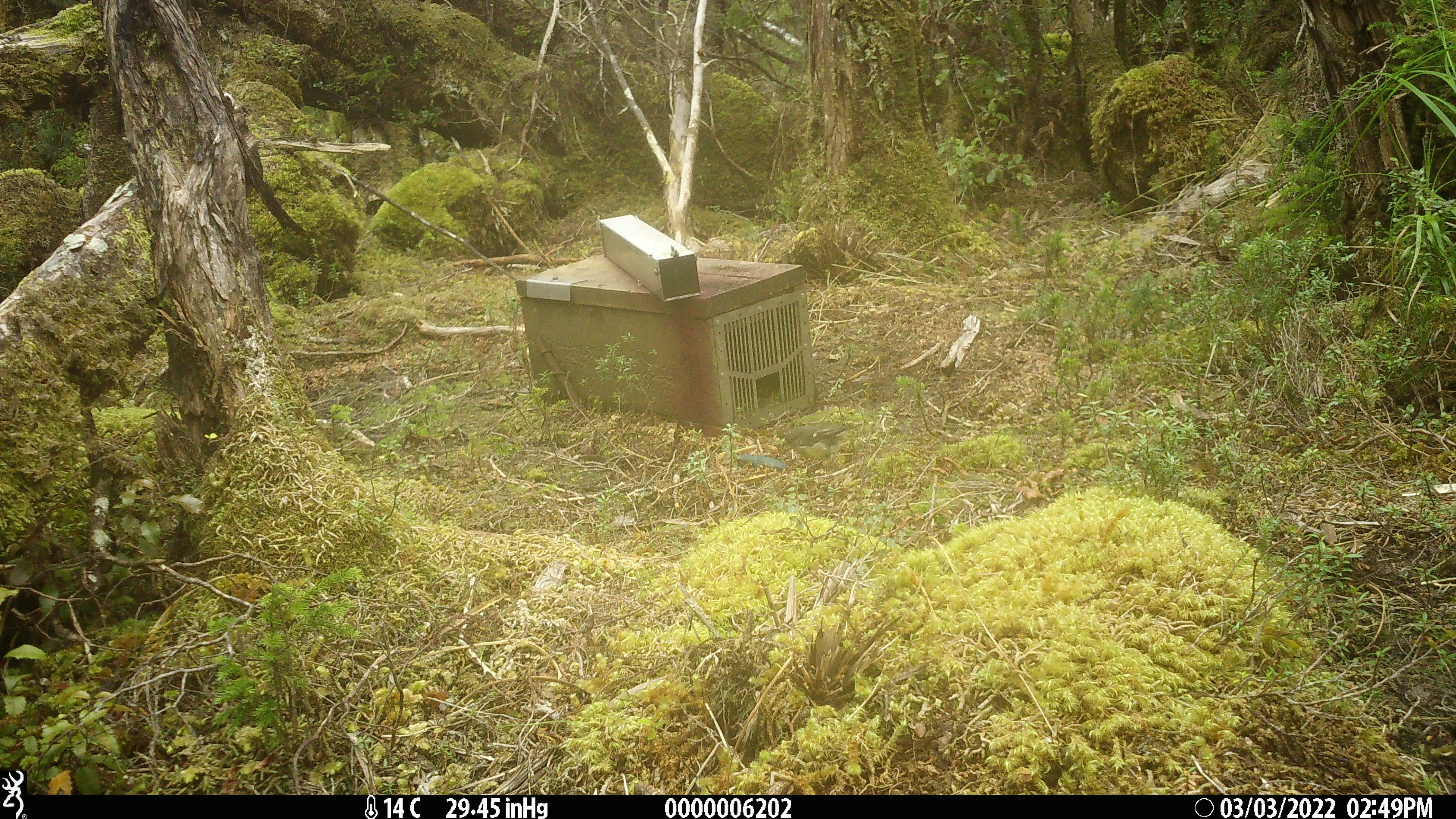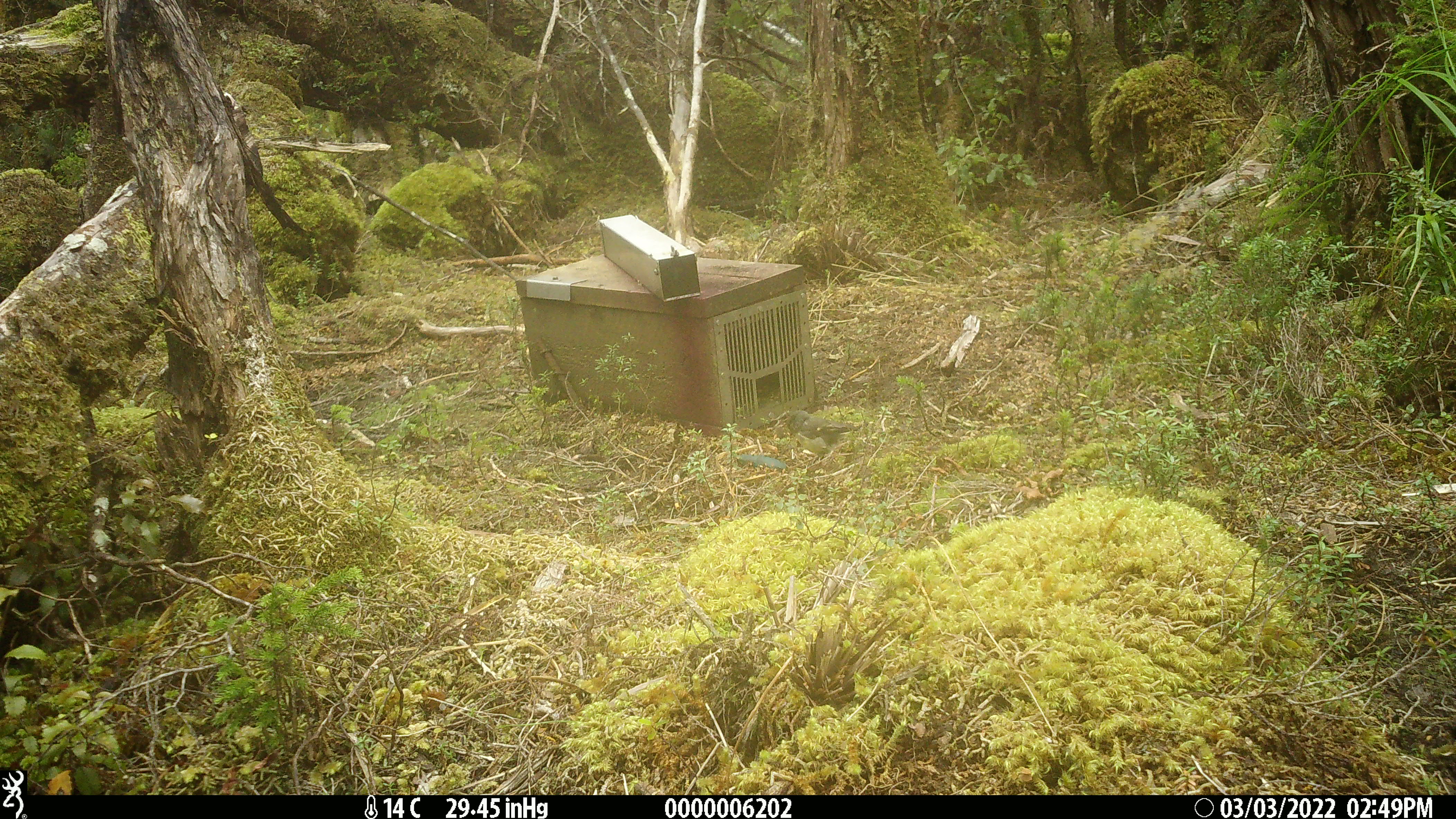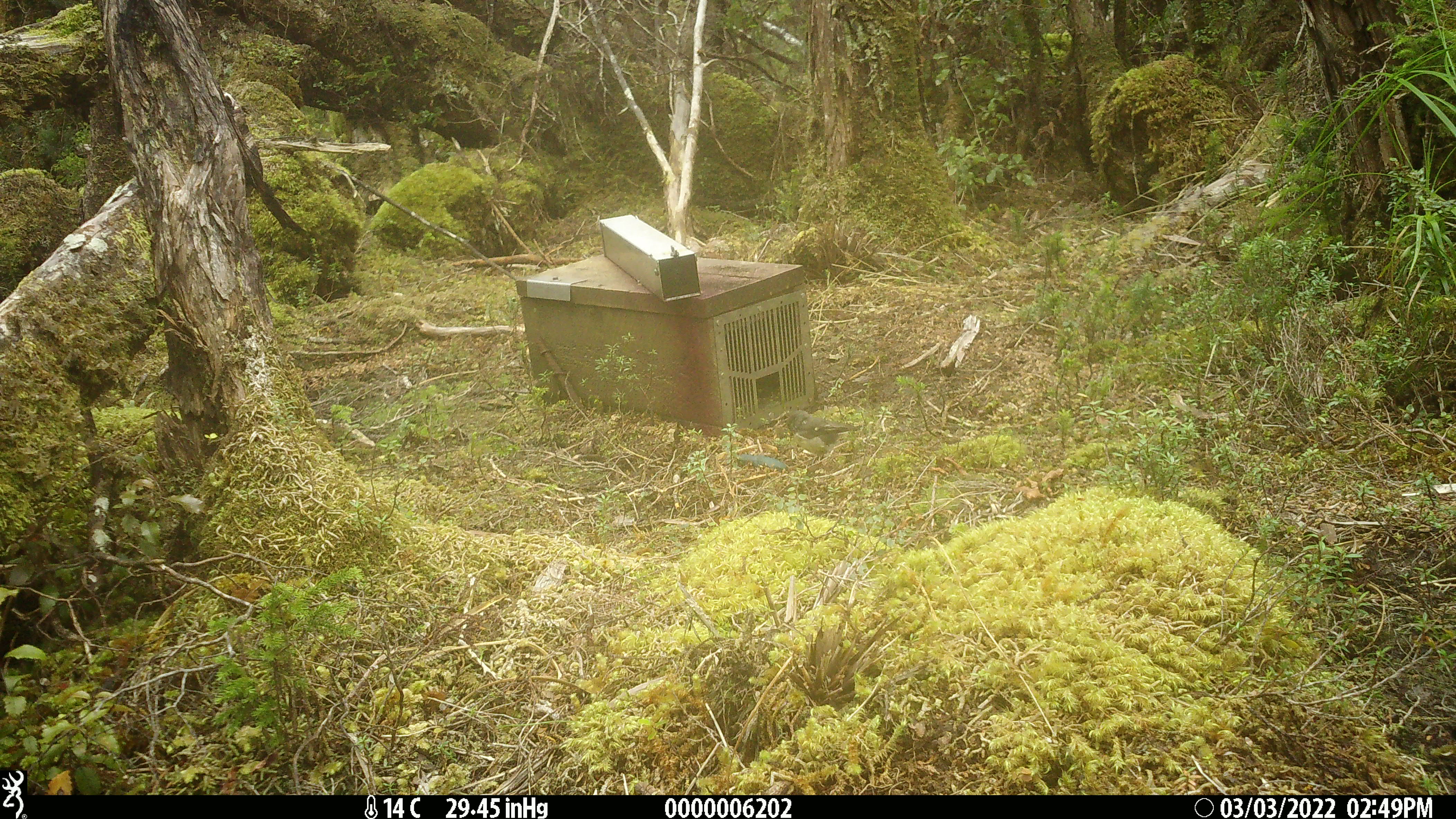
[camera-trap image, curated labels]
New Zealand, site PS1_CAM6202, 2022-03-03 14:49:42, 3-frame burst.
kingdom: Animalia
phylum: Chordata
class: Aves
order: Passeriformes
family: Petroicidae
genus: Petroica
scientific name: Petroica macrocephala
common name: tomtit